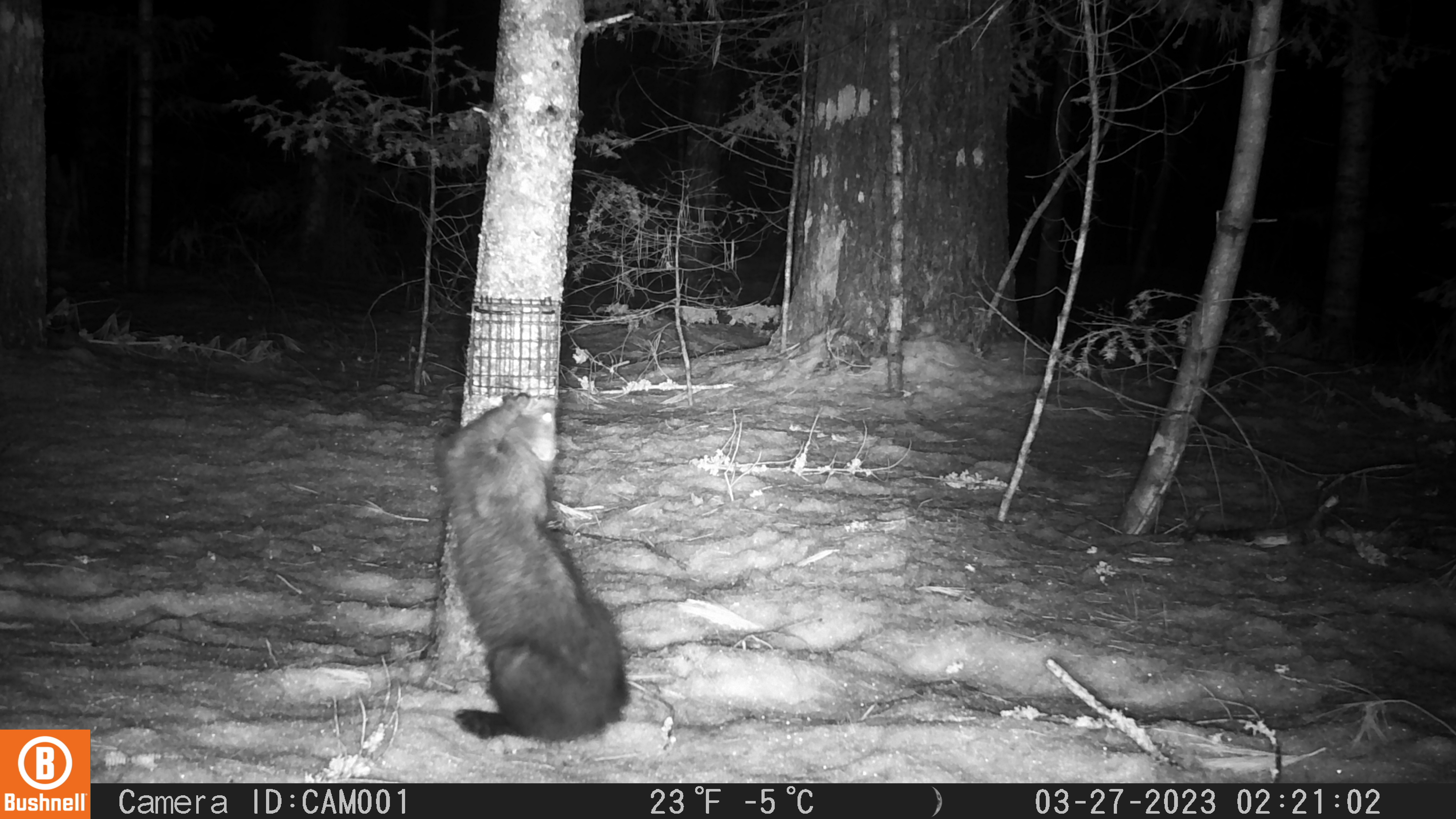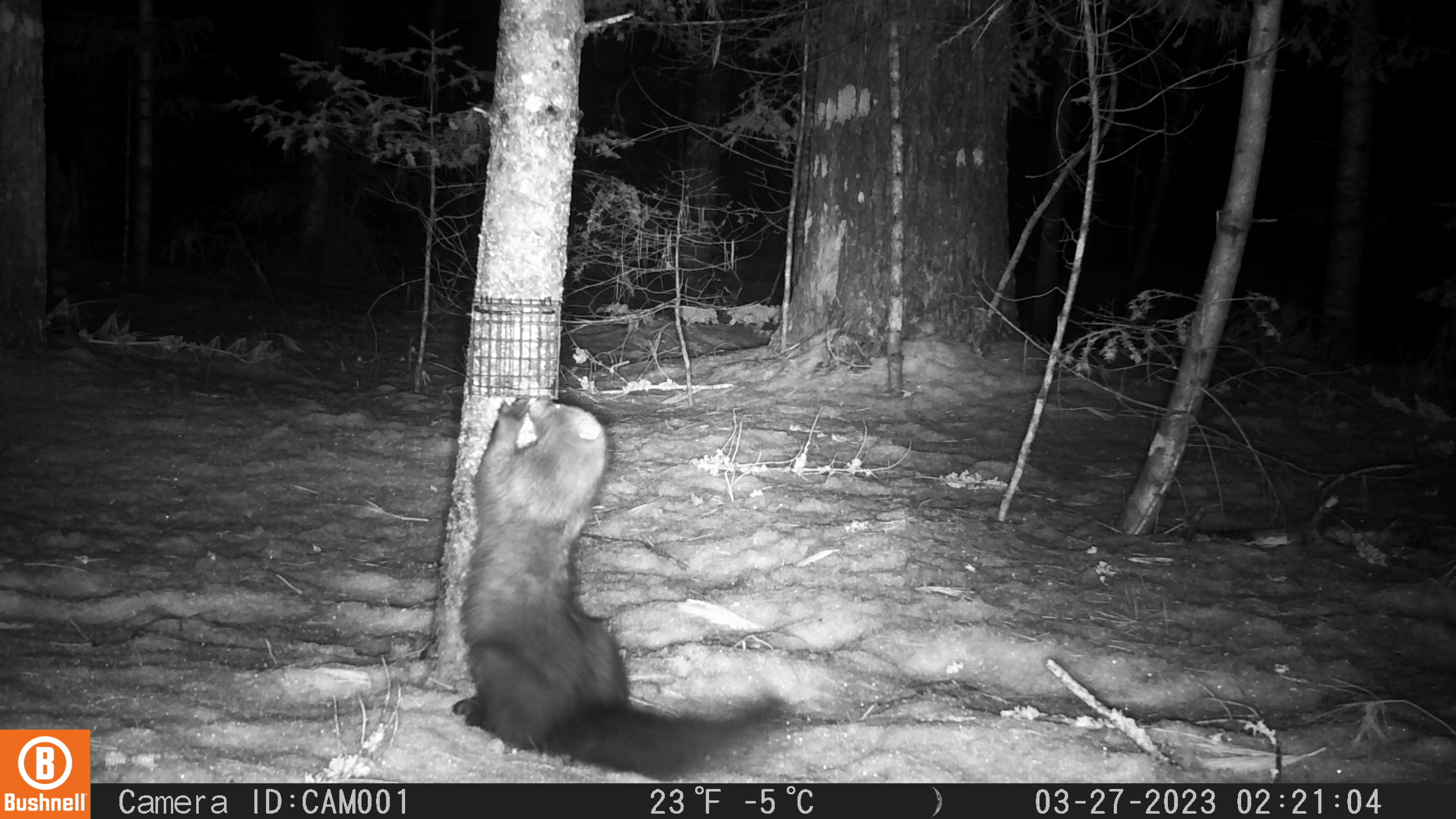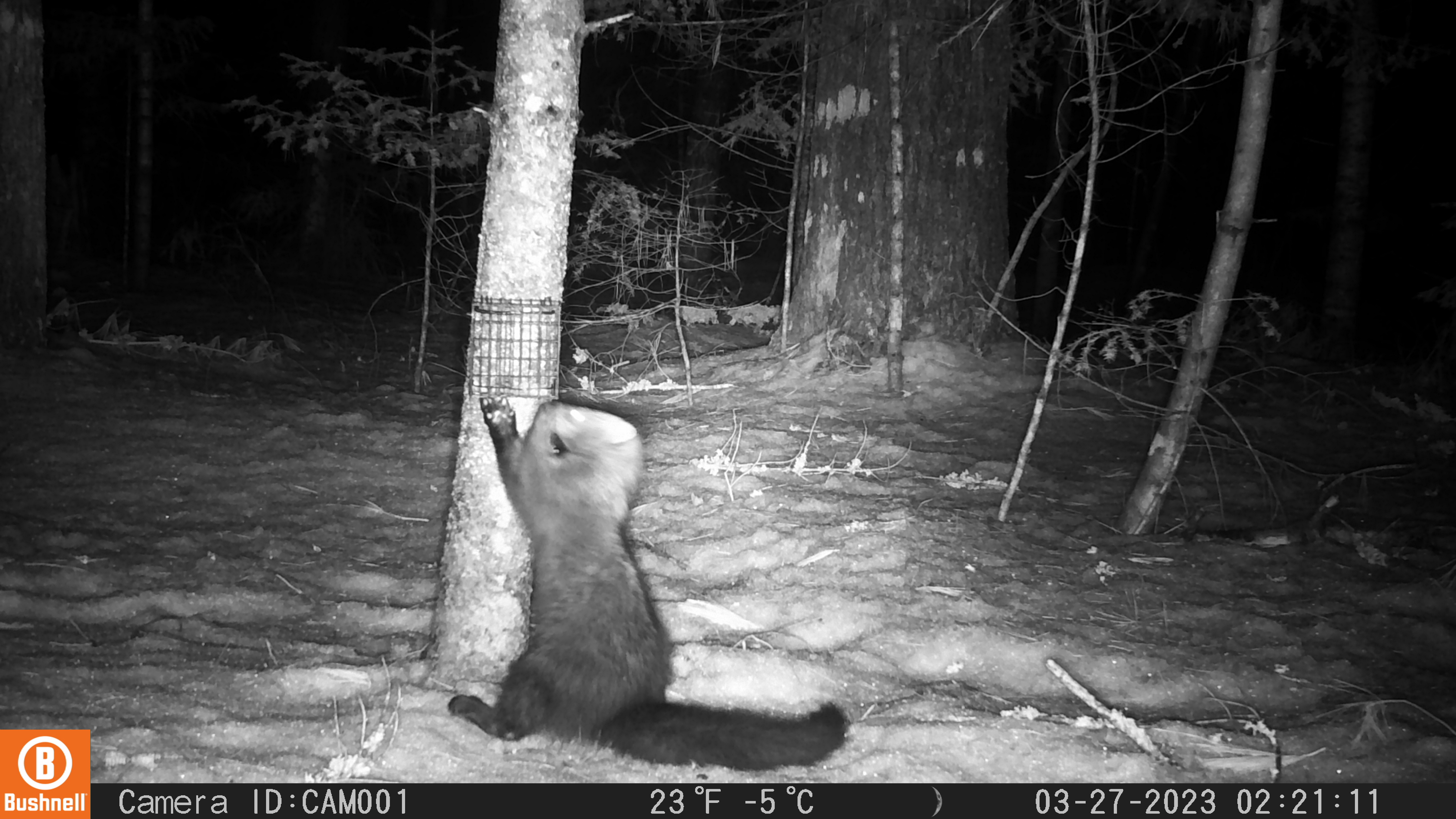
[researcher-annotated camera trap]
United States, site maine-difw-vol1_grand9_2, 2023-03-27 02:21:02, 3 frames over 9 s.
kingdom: Animalia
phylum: Chordata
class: Mammalia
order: Carnivora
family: Mustelidae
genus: Pekania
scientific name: Pekania pennanti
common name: fisher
Fisher (Pekania pennanti).